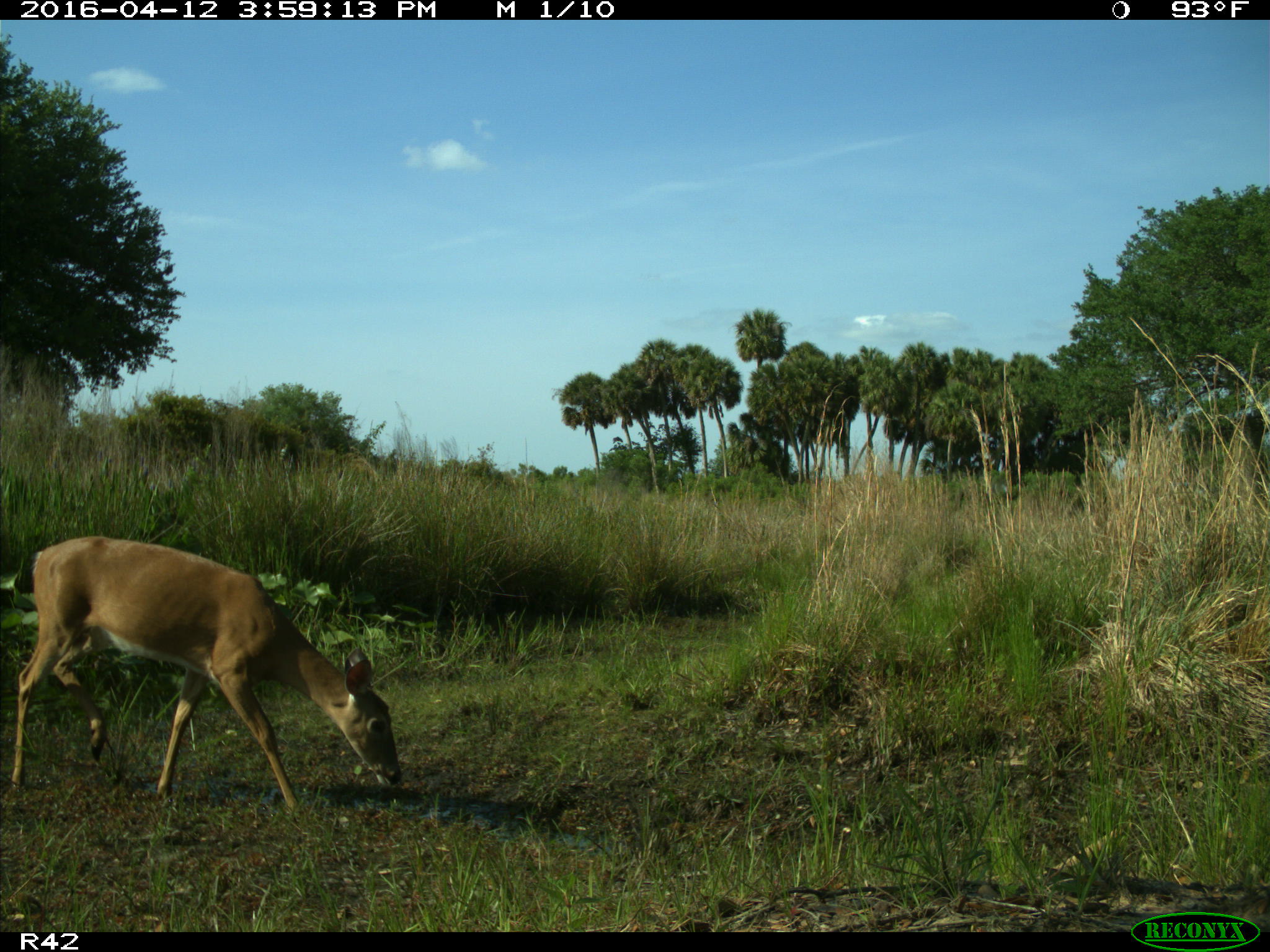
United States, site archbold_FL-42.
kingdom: Animalia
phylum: Chordata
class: Mammalia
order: Artiodactyla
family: Cervidae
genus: Odocoileus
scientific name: Odocoileus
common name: deer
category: unidentified deer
Unidentified deer (deer) (Odocoileus).